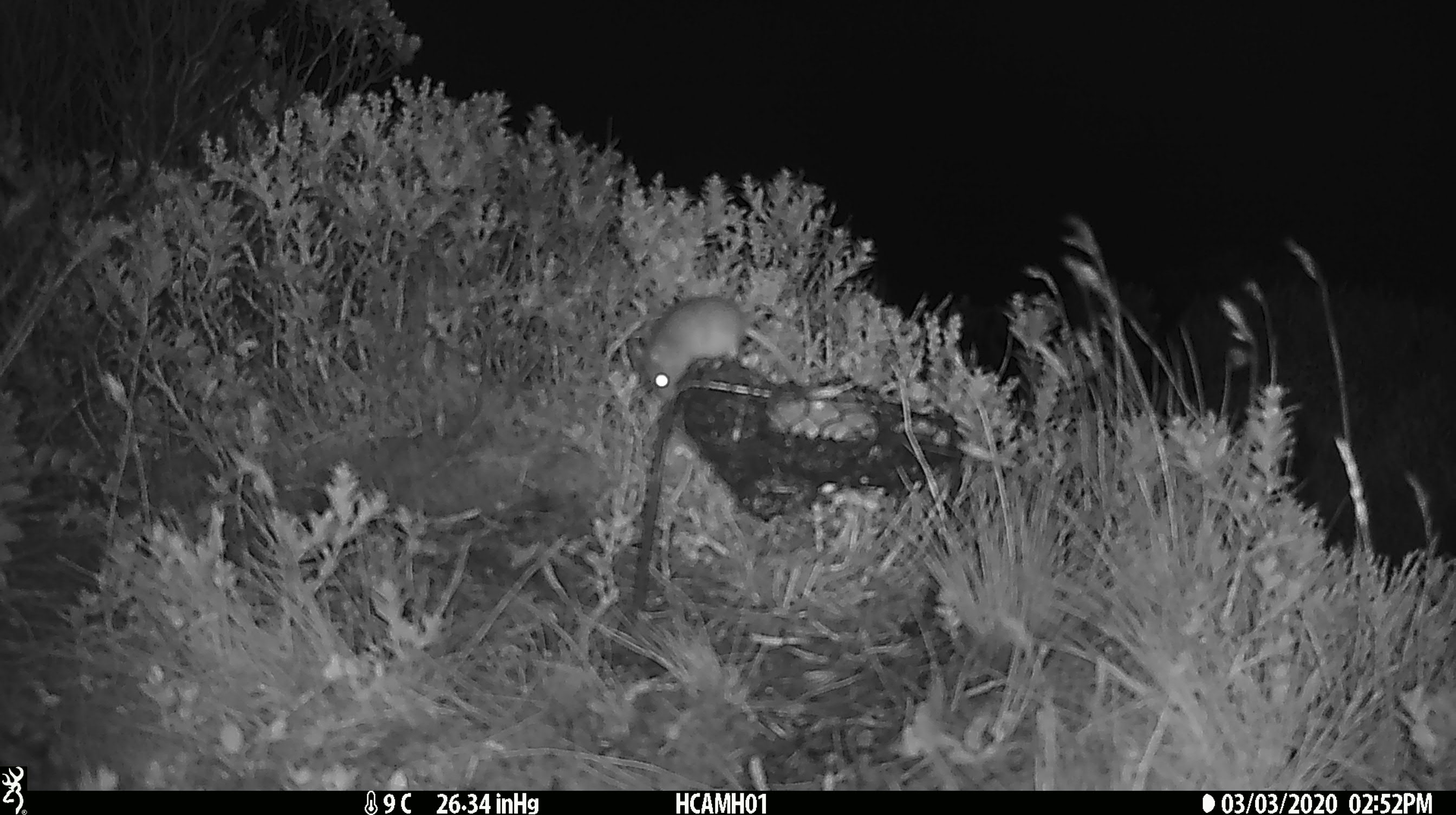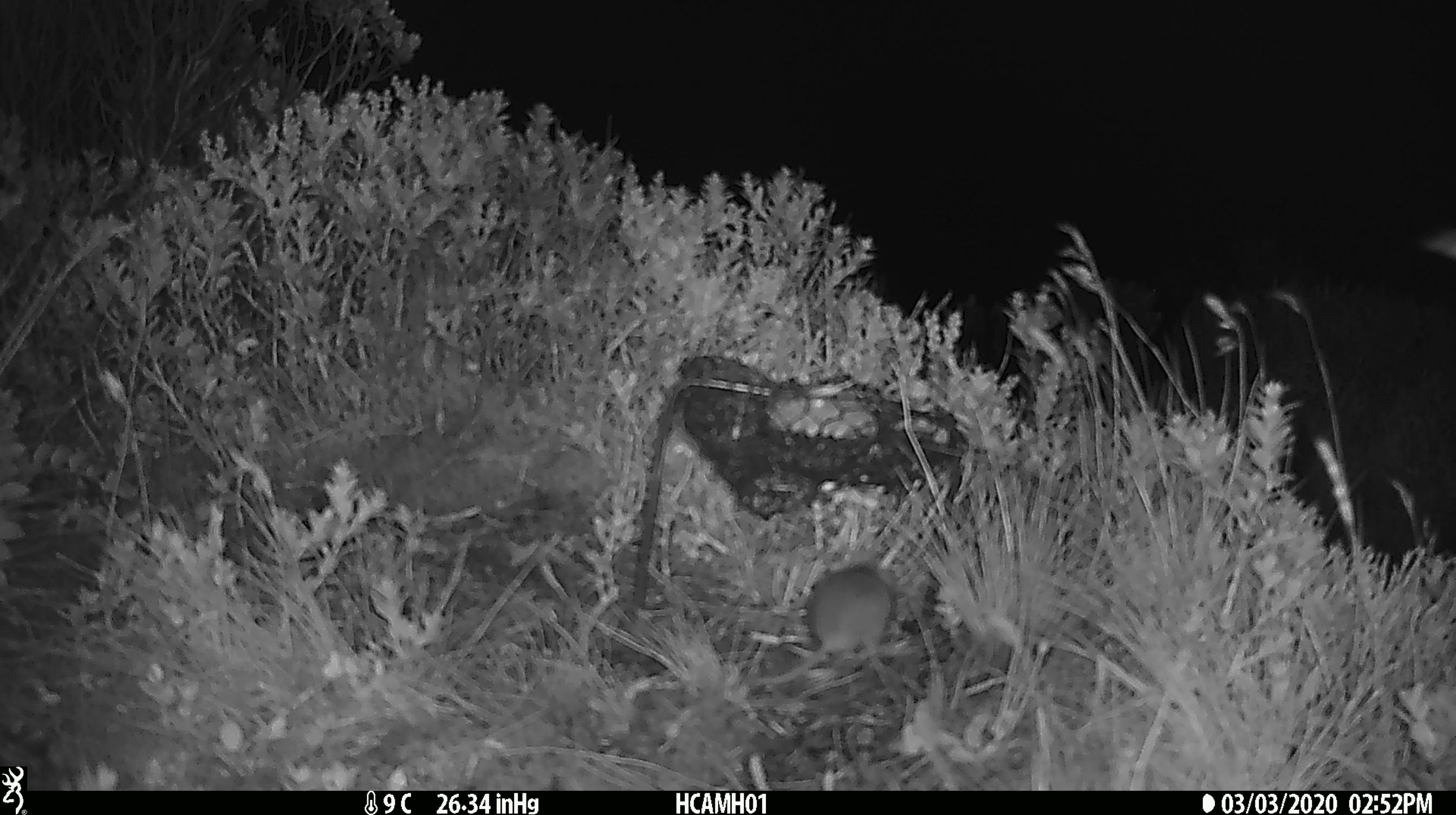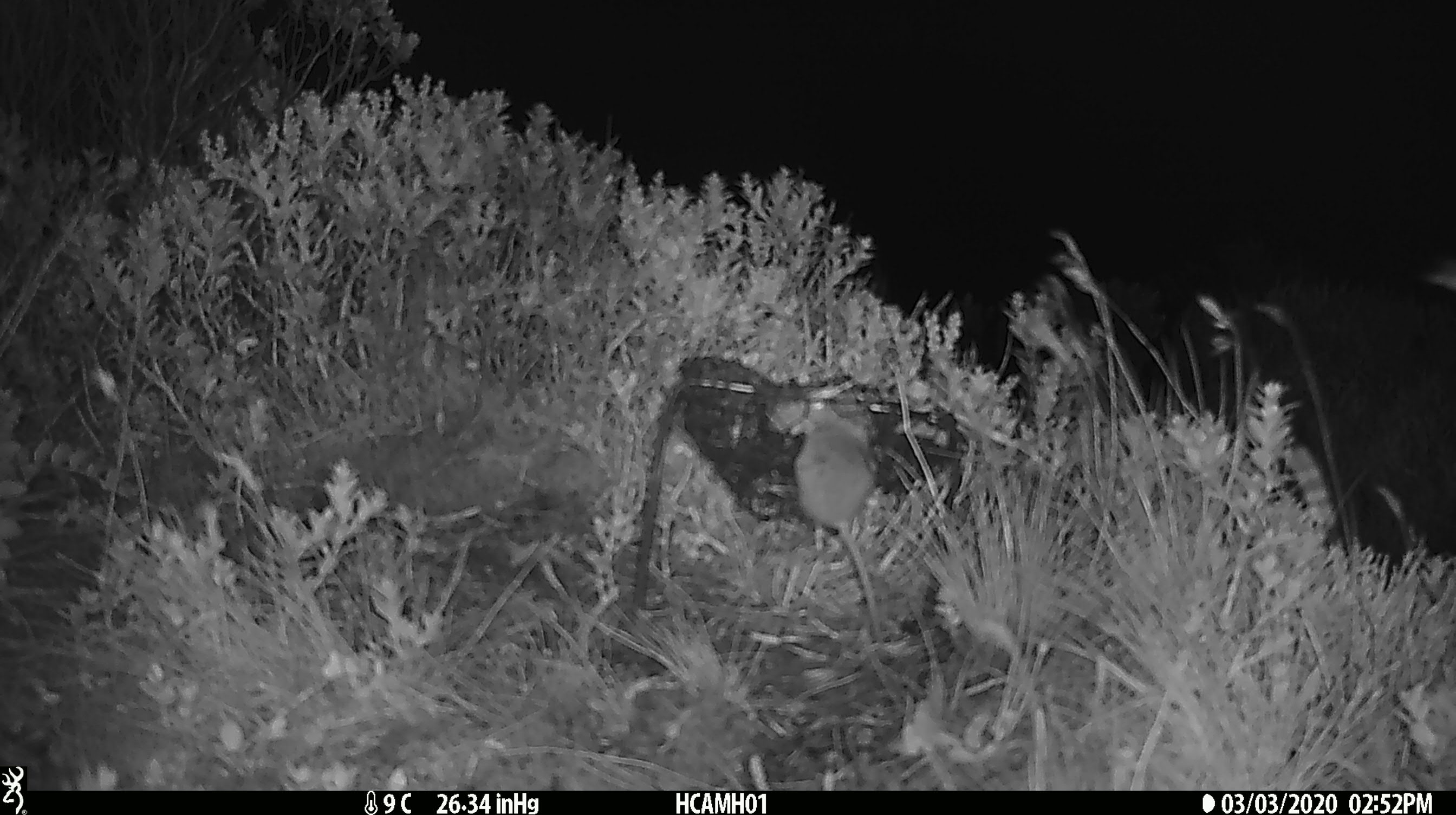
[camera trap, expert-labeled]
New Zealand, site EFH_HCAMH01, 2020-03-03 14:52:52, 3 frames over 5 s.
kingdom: Animalia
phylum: Chordata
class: Mammalia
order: Rodentia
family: Muridae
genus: Mus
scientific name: Mus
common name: mouse